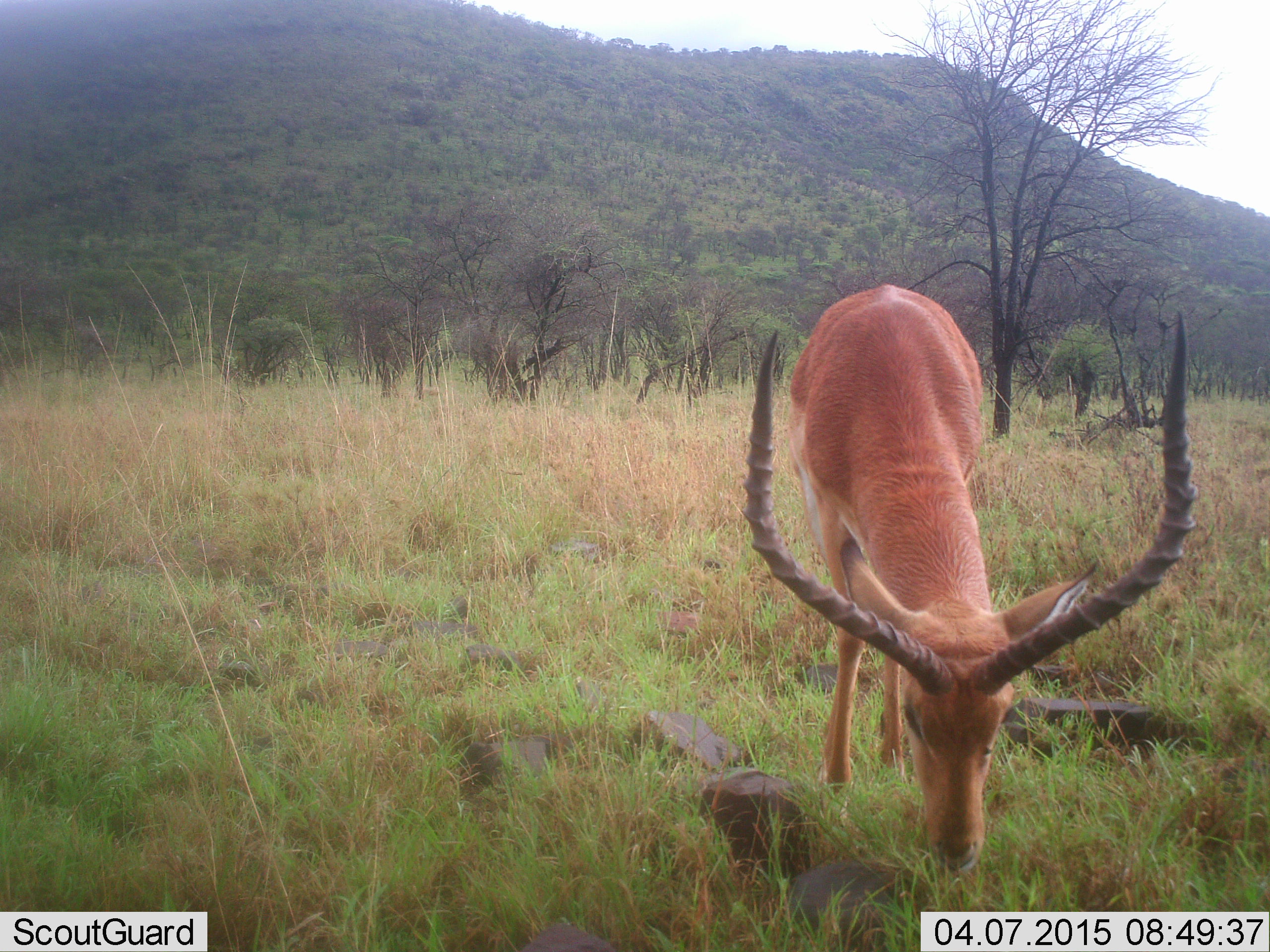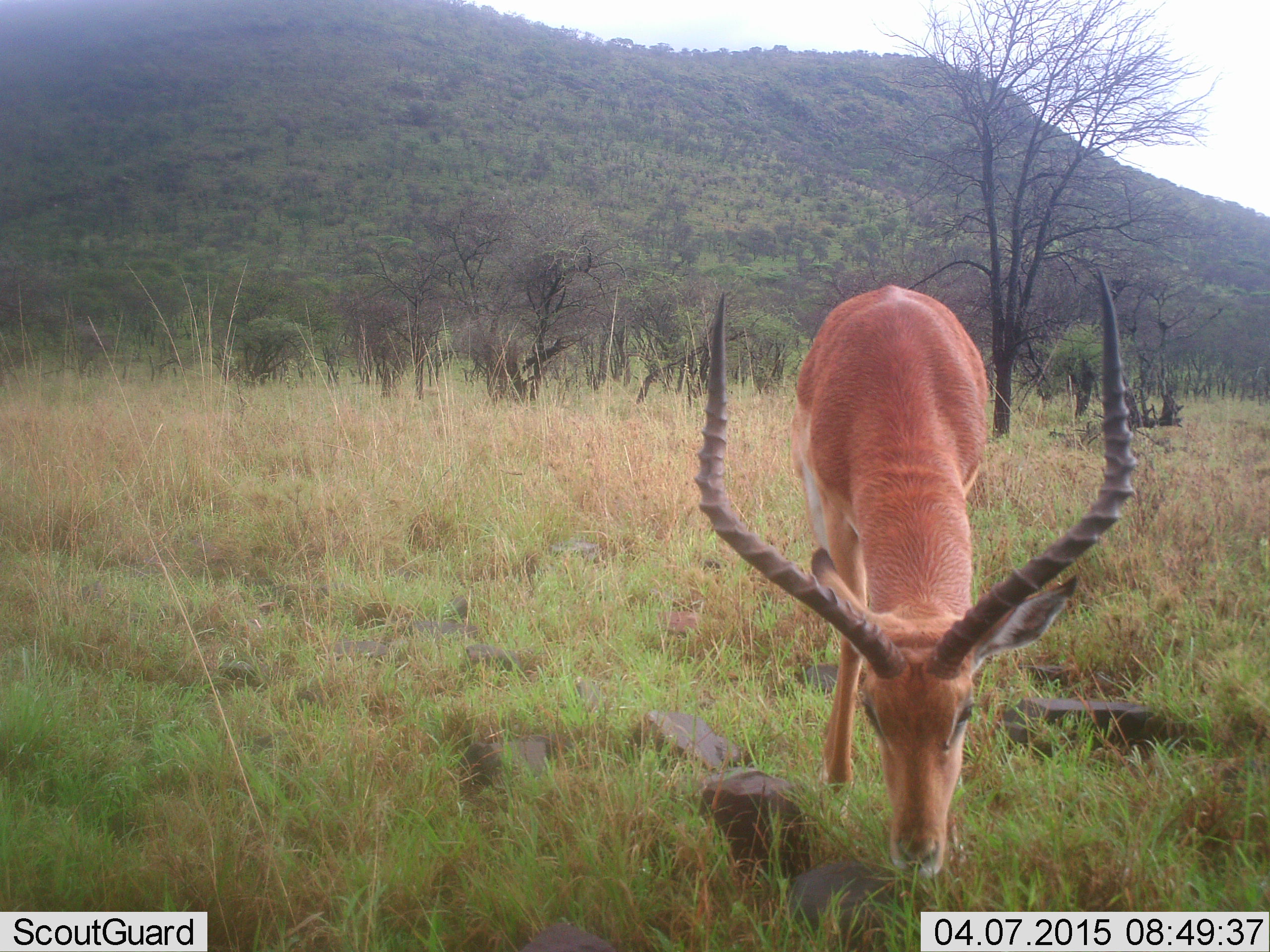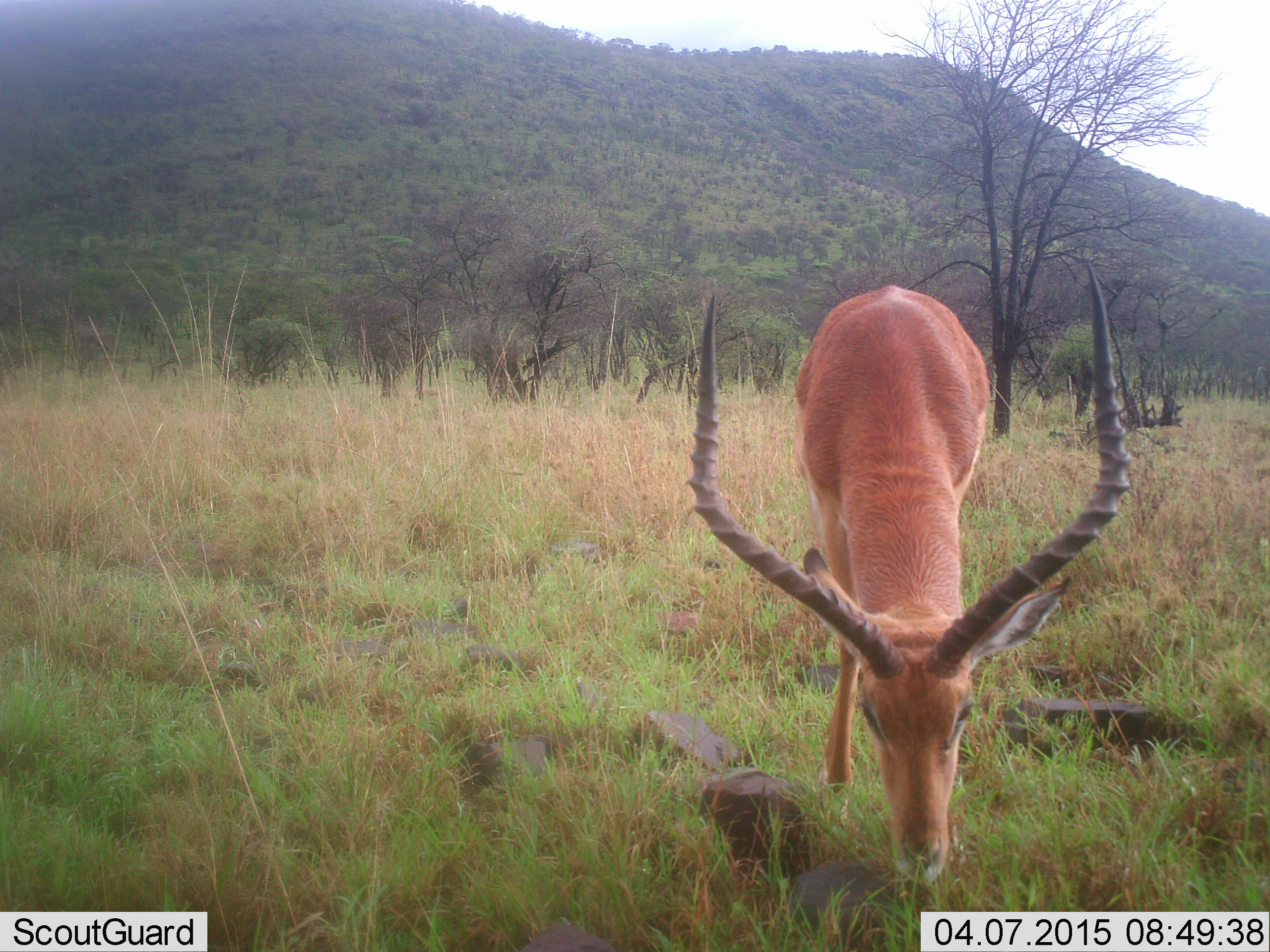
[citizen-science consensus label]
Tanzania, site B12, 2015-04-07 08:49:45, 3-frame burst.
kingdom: Animalia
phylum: Chordata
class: Mammalia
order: Artiodactyla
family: Bovidae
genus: Aepyceros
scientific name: Aepyceros melampus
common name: impala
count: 1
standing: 20%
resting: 0%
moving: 0%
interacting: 0%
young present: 0%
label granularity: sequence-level